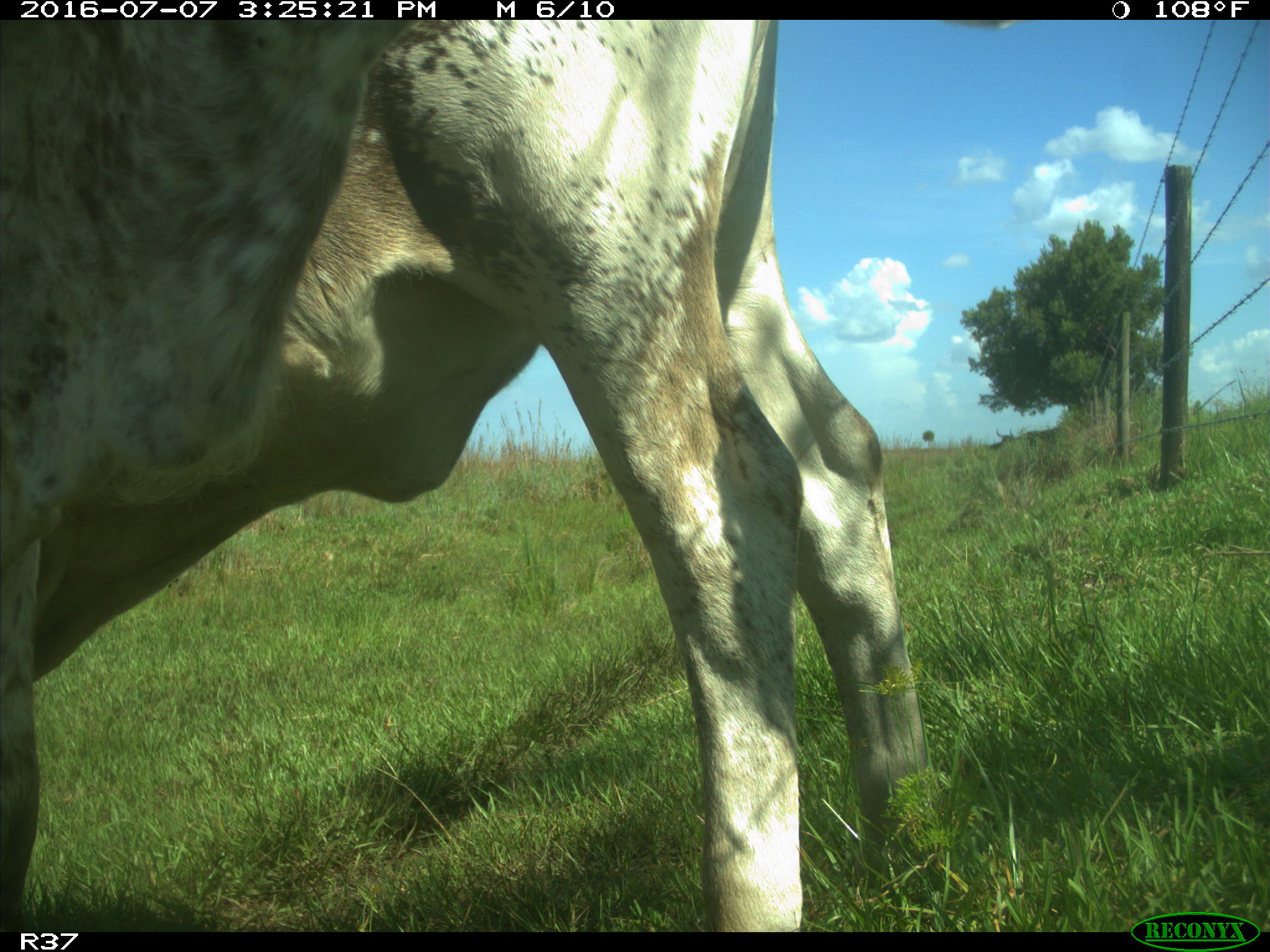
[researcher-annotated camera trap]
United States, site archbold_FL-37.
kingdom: Animalia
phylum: Chordata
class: Mammalia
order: Artiodactyla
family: Bovidae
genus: Bos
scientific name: Bos taurus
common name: domestic cow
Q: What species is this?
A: Bos taurus (domestic cow).